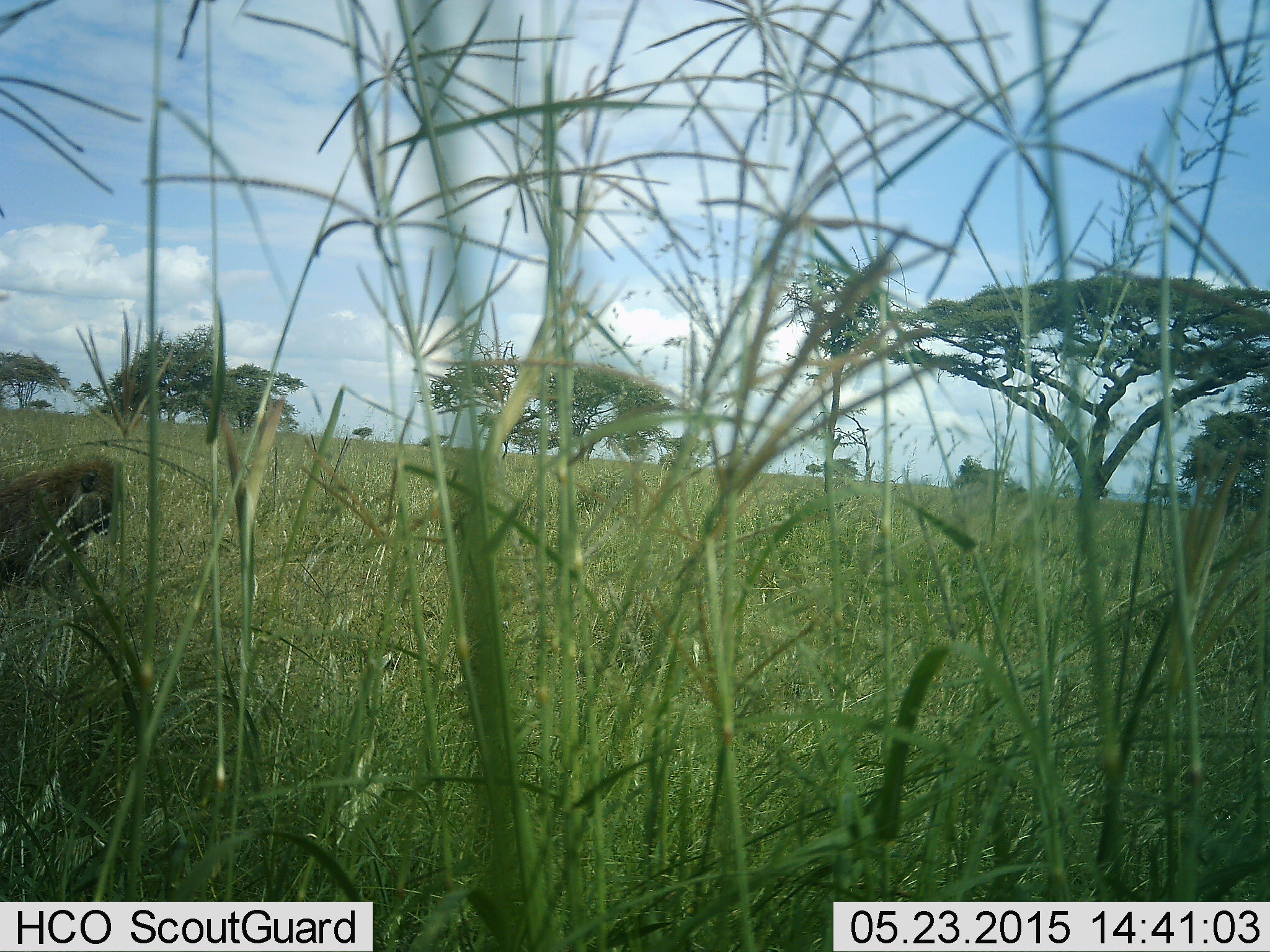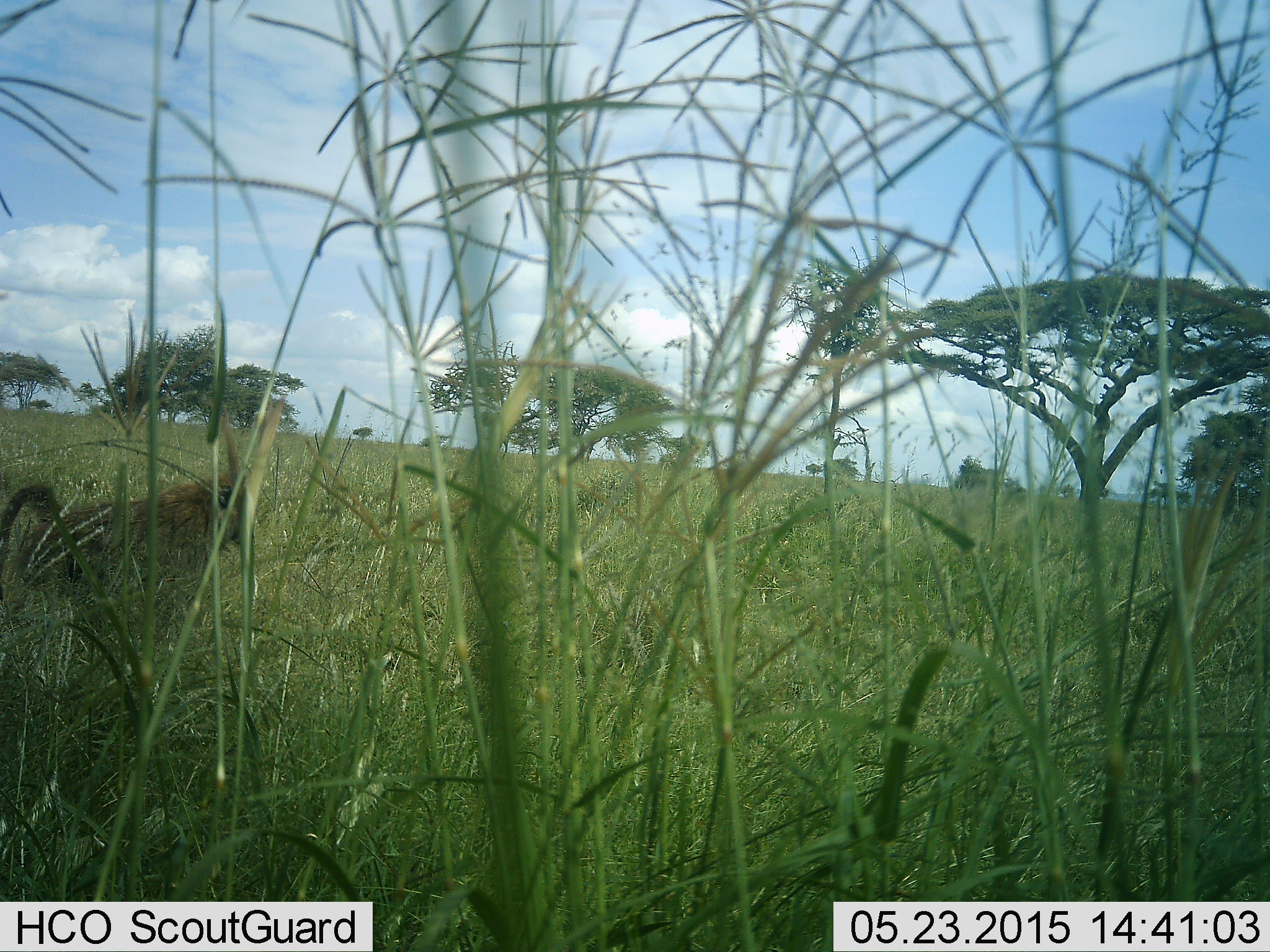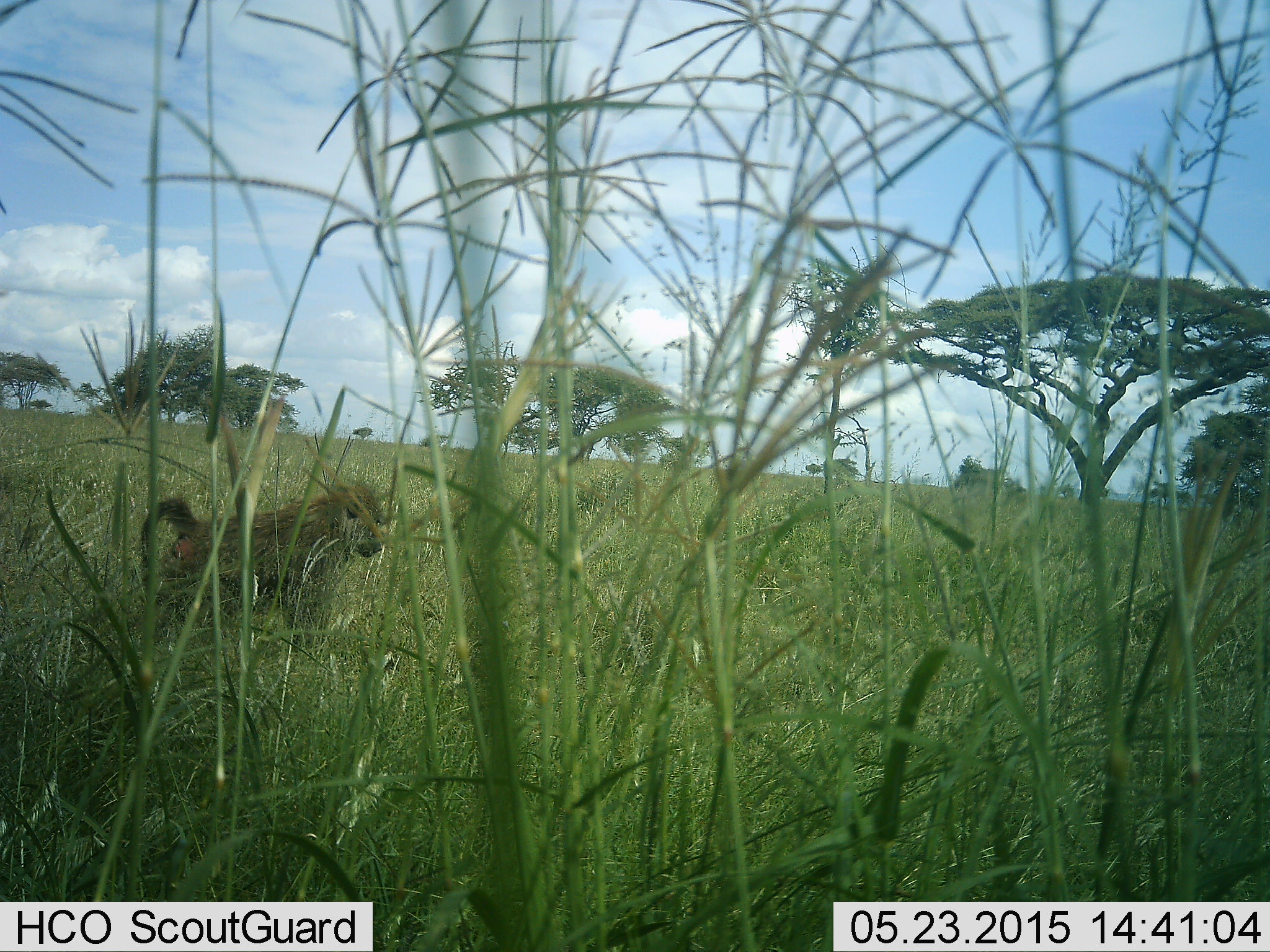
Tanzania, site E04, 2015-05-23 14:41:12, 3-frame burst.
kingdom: Animalia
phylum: Chordata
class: Mammalia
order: Primates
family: Cercopithecidae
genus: Papio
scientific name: Papio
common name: baboon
Baboon (Papio), count 1. Behavior (volunteer vote fractions): standing 10%, resting 0%, moving 100%, interacting 0%. Young present (vote fraction): 0%. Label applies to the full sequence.